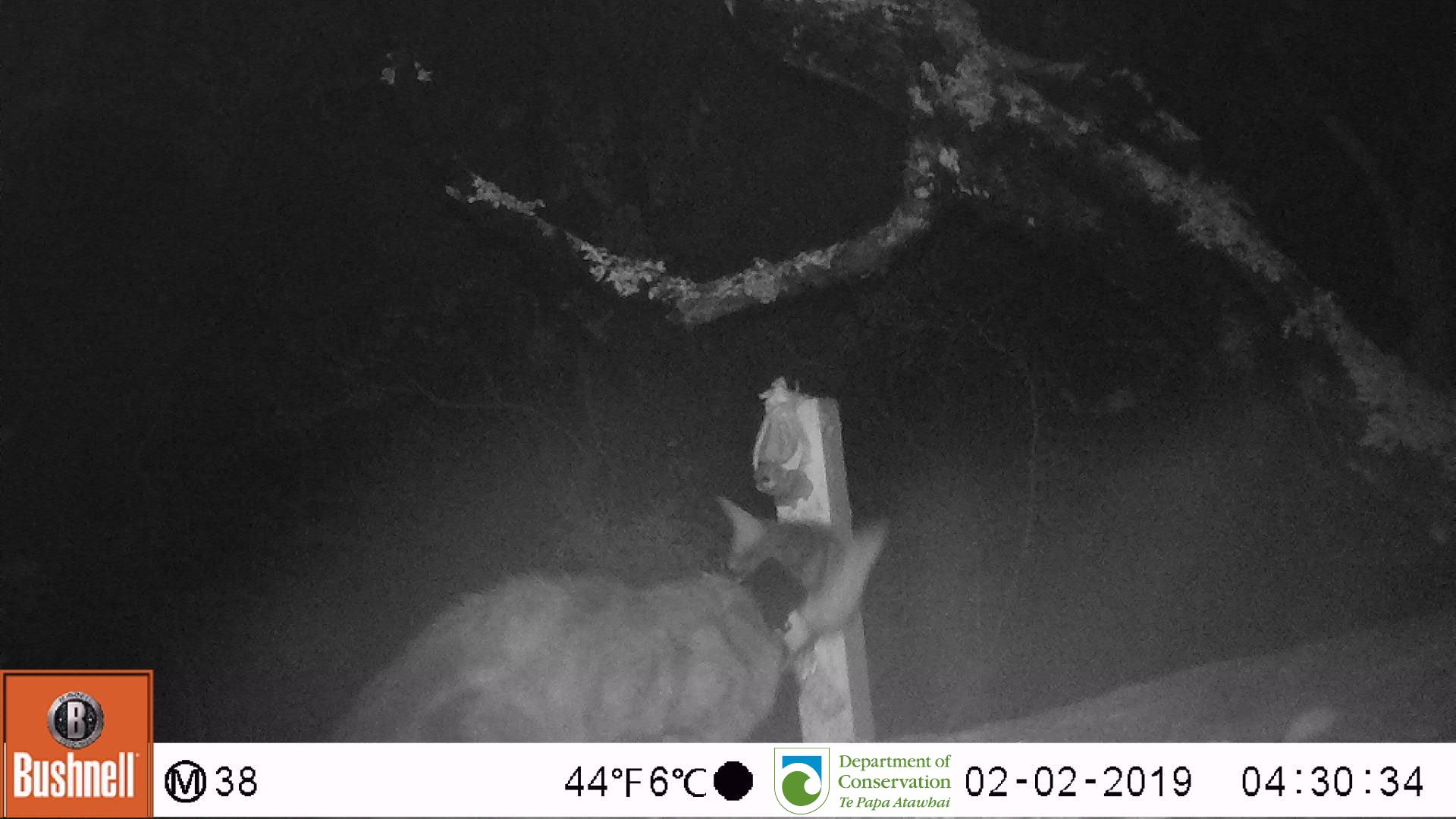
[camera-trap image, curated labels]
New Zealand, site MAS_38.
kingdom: Animalia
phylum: Chordata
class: Mammalia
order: Carnivora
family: Felidae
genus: Felis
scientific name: Felis catus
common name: domestic cat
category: cat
Cat (domestic cat) (Felis catus).